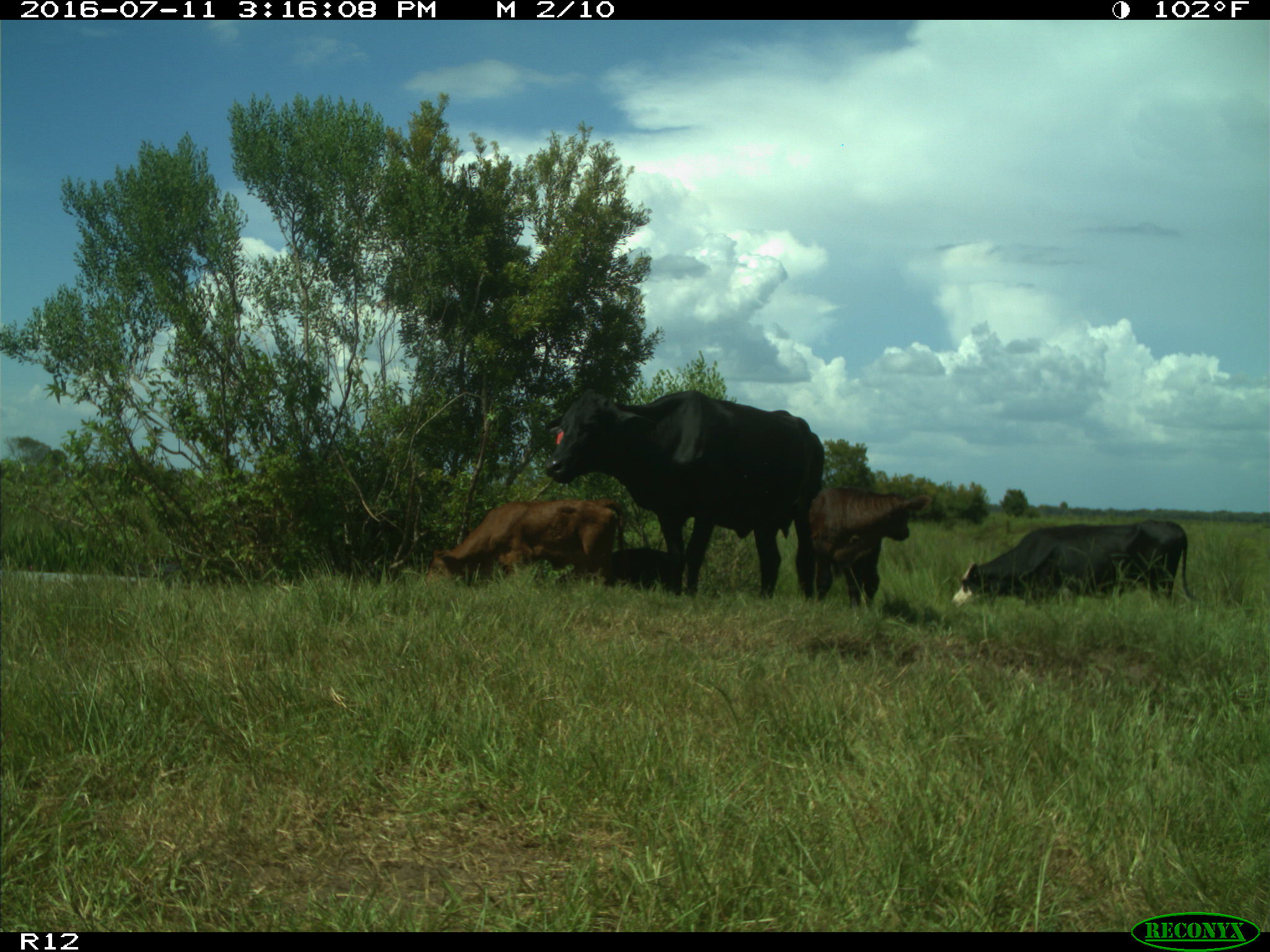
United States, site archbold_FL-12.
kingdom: Animalia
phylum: Chordata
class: Mammalia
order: Artiodactyla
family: Bovidae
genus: Bos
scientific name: Bos taurus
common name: domestic cow